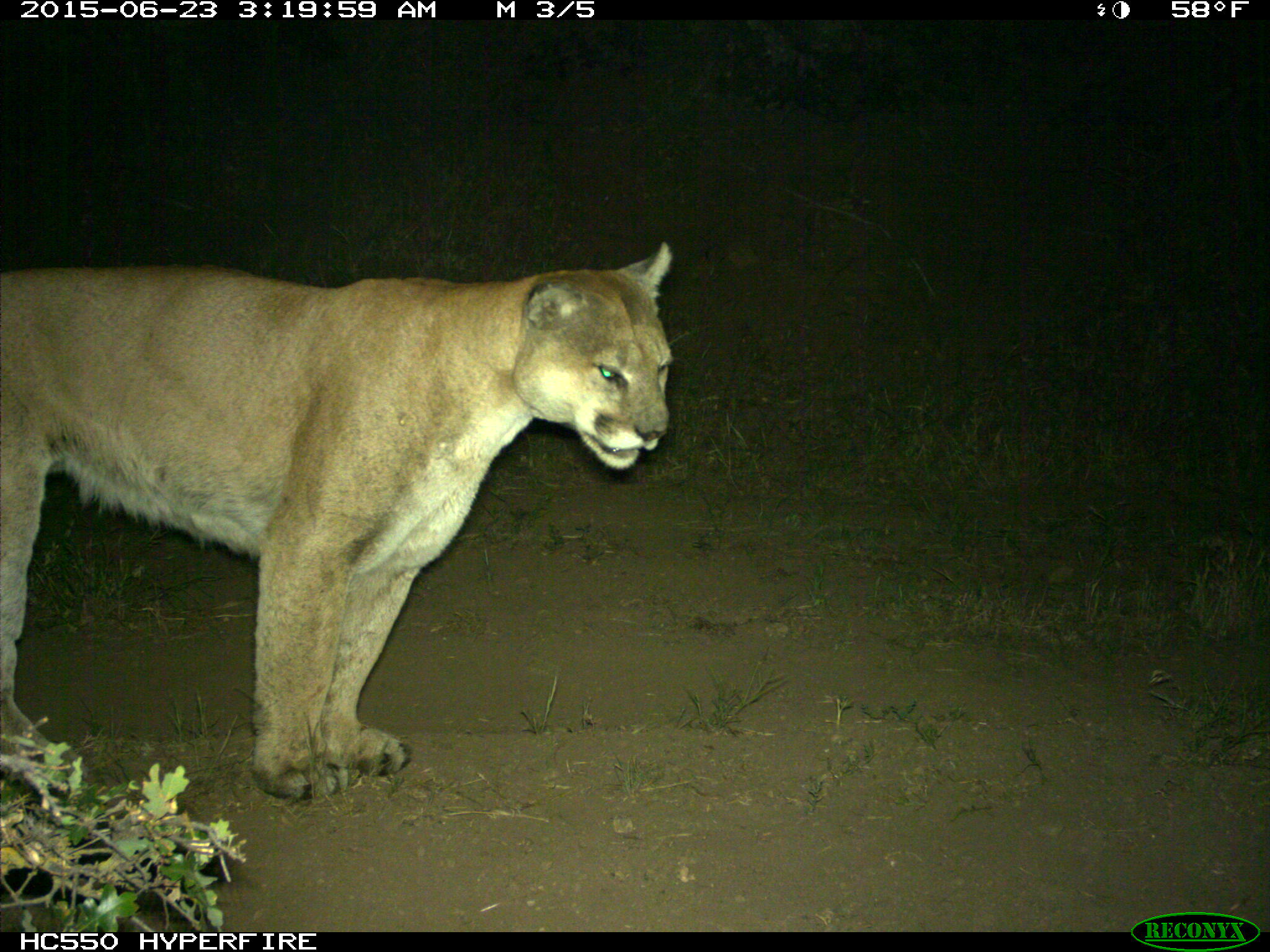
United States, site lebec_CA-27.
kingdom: Animalia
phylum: Chordata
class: Mammalia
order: Carnivora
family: Felidae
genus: Puma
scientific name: Puma concolor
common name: mountain lion